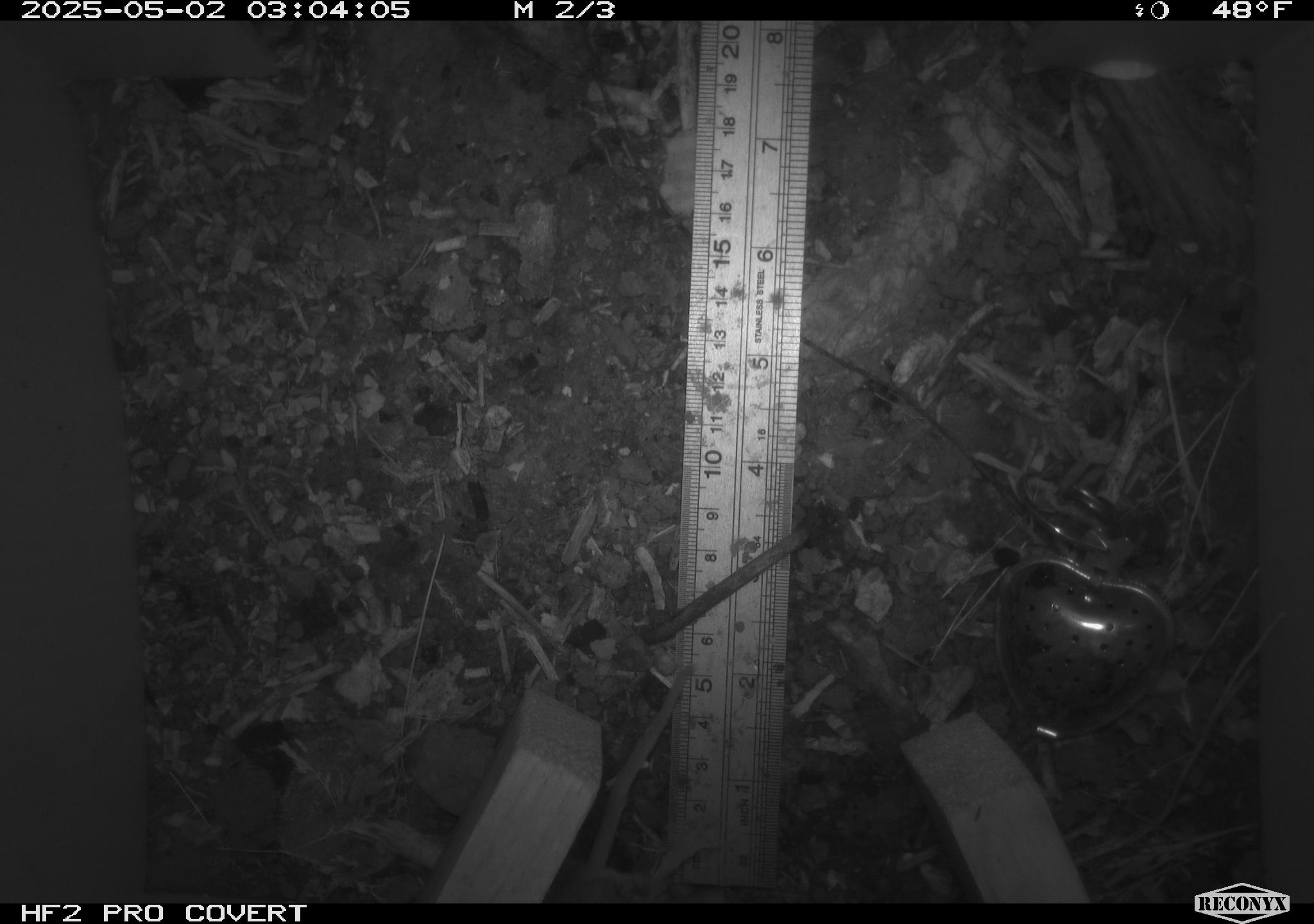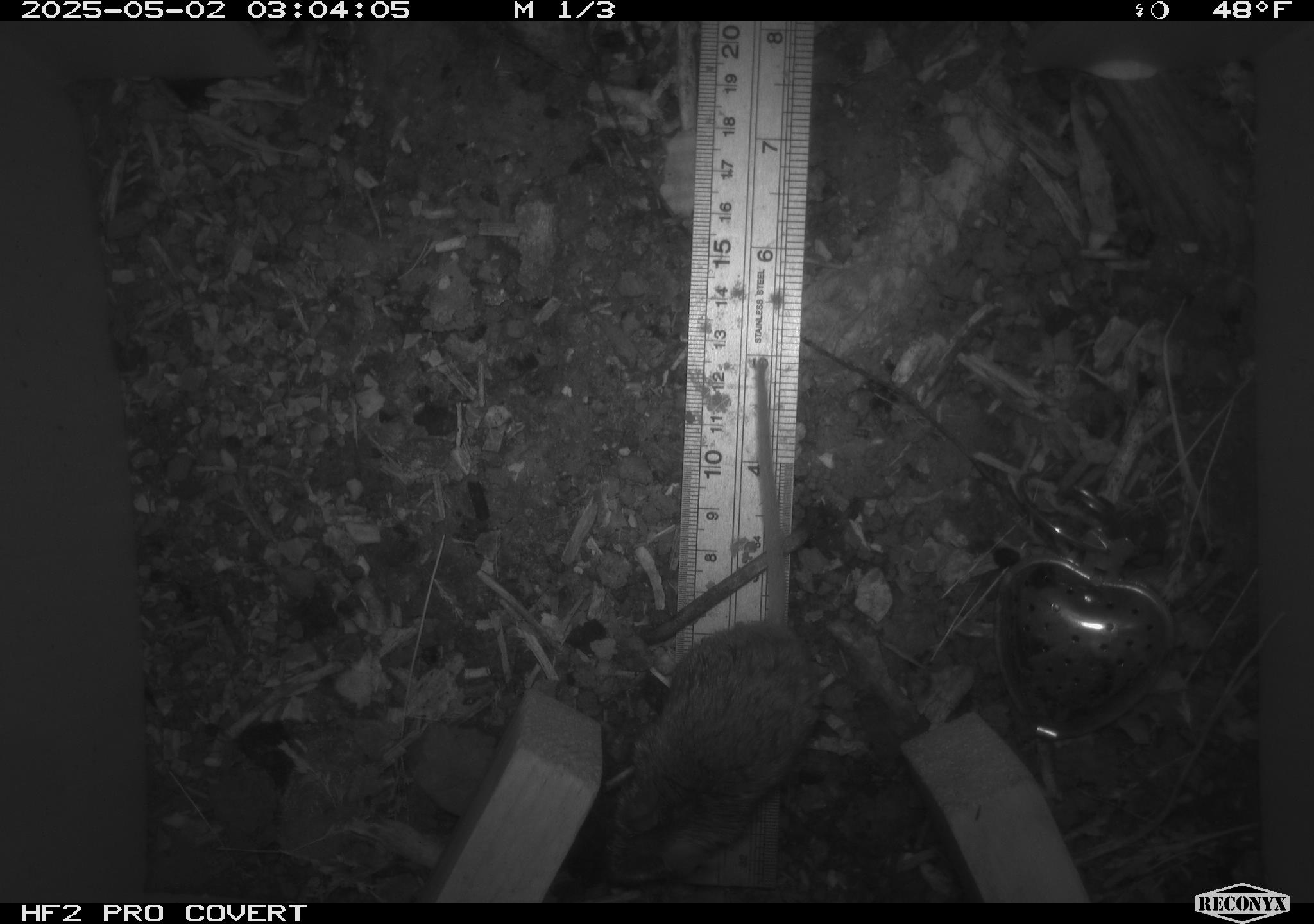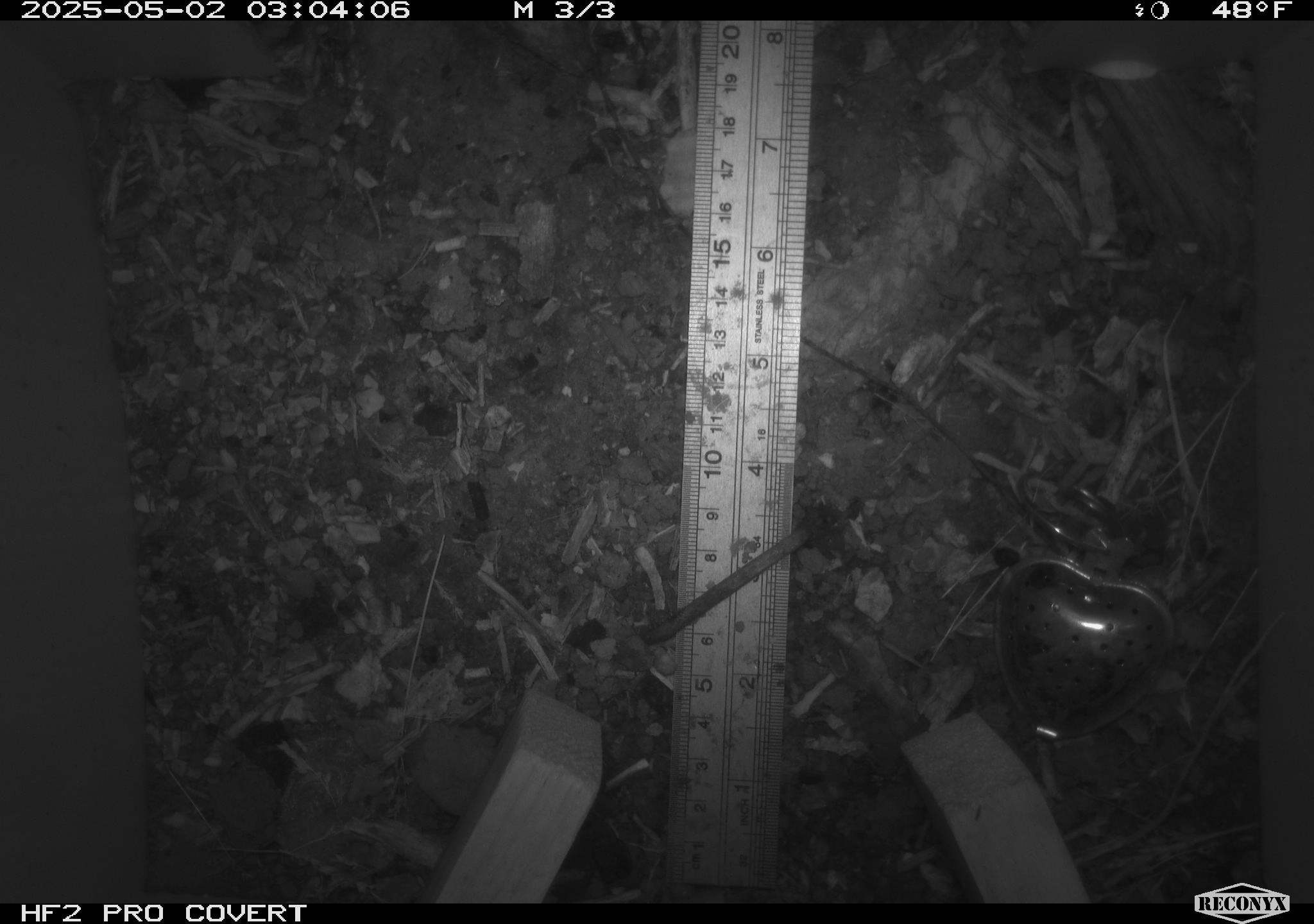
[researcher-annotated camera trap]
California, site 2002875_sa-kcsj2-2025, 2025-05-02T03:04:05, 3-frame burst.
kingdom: Animalia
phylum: Chordata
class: Mammalia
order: Rodentia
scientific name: Rodentia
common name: rodent